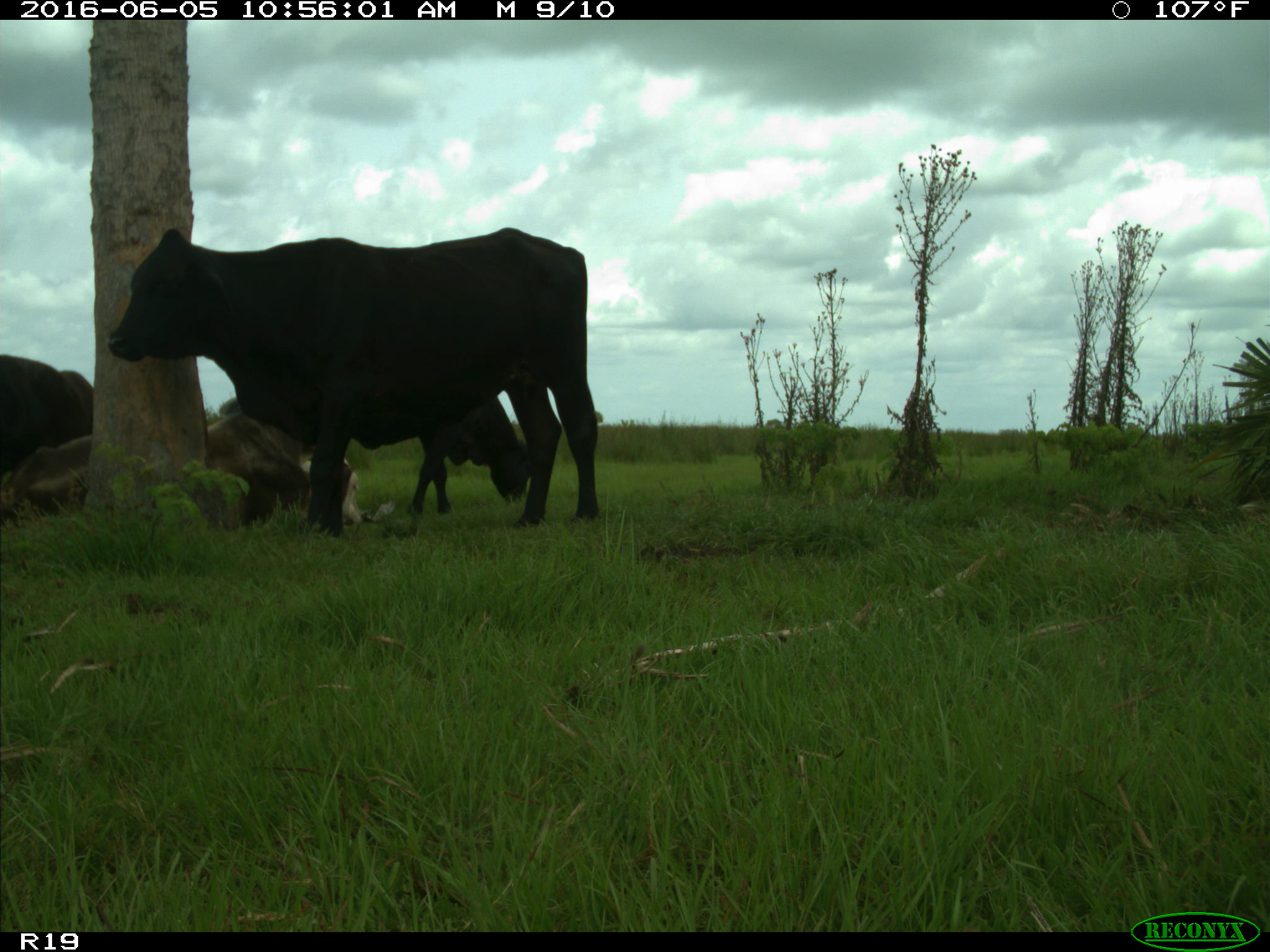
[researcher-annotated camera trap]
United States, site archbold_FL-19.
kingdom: Animalia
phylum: Chordata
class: Mammalia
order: Artiodactyla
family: Bovidae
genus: Bos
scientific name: Bos taurus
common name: domestic cow